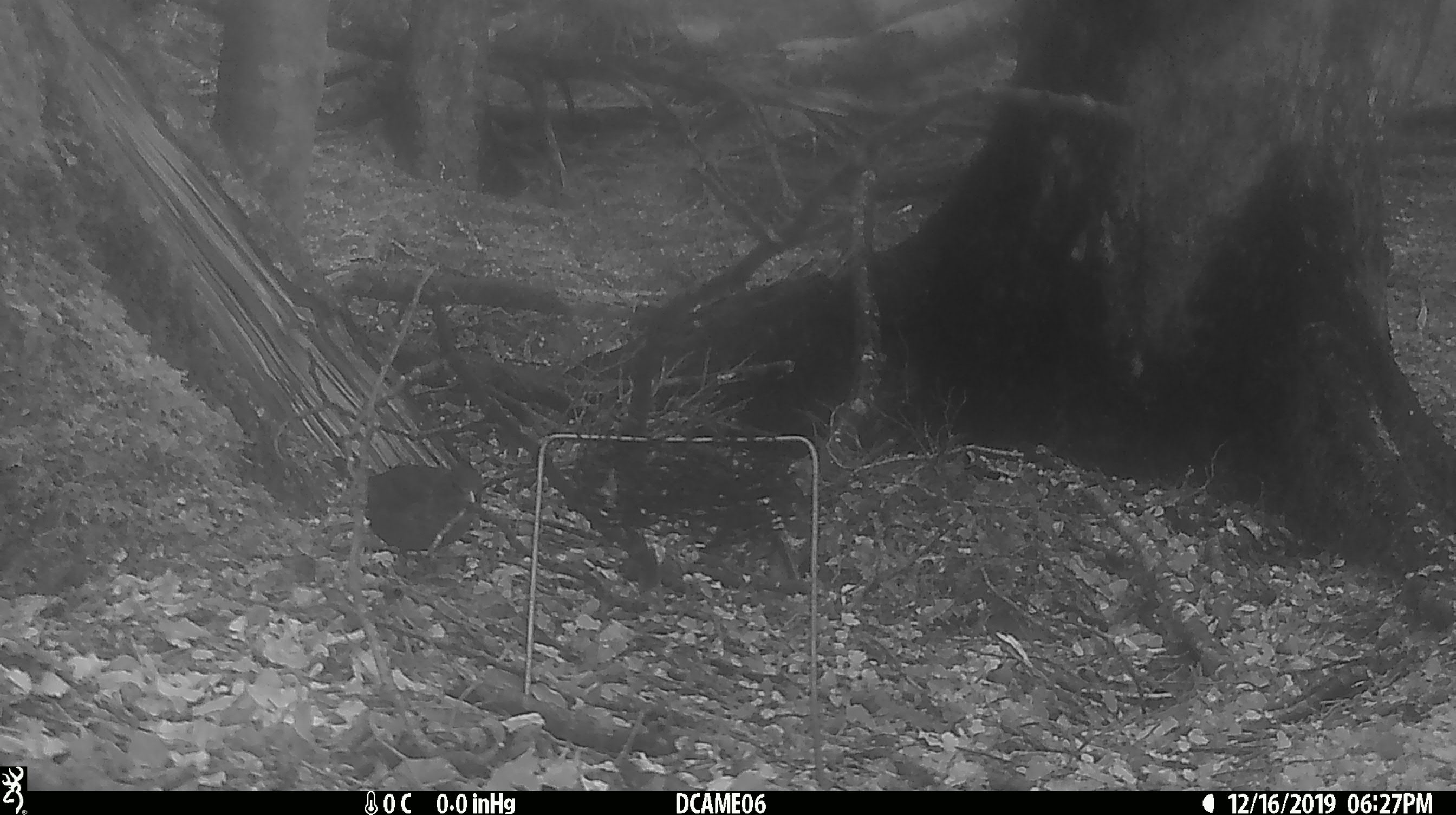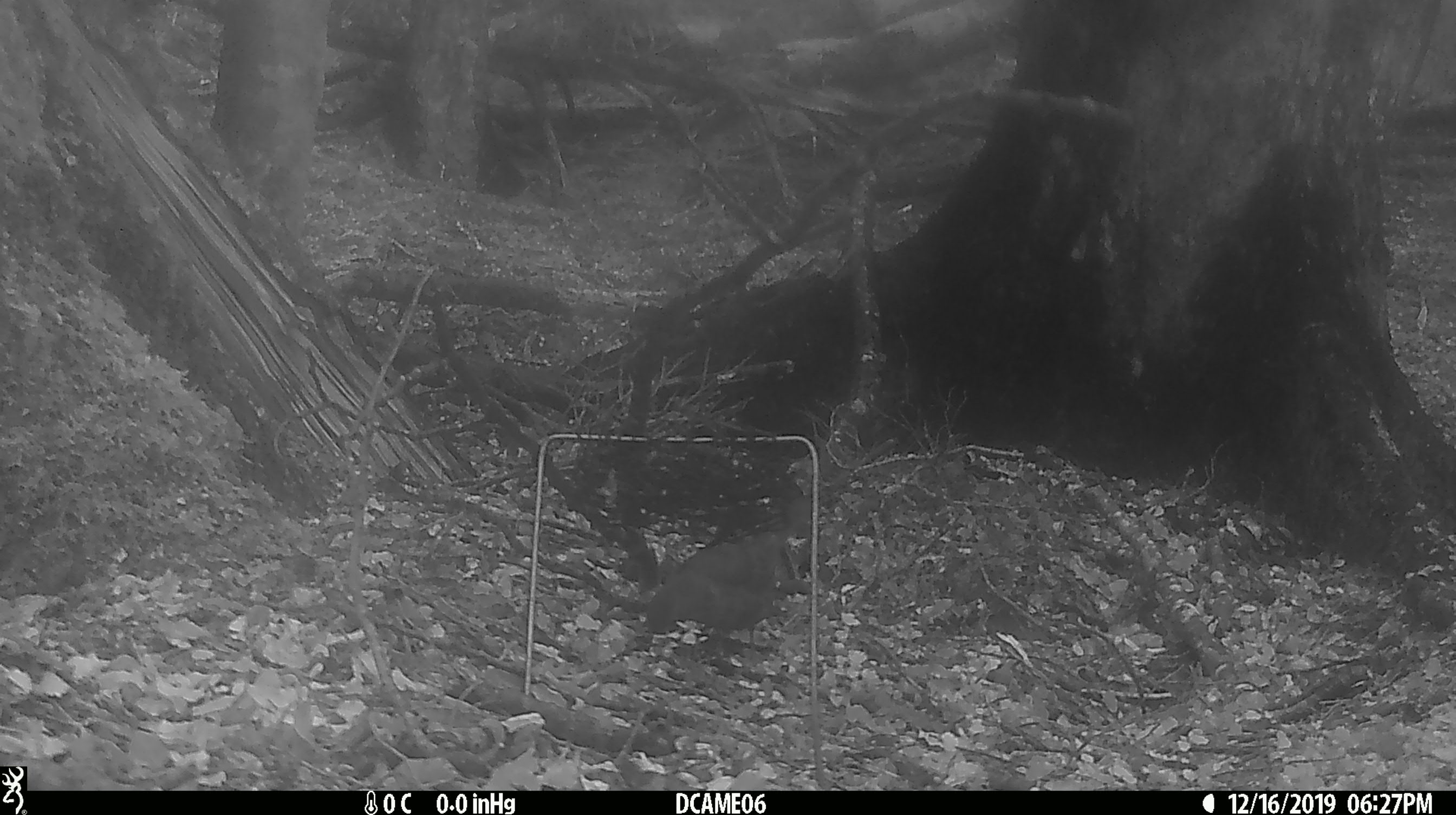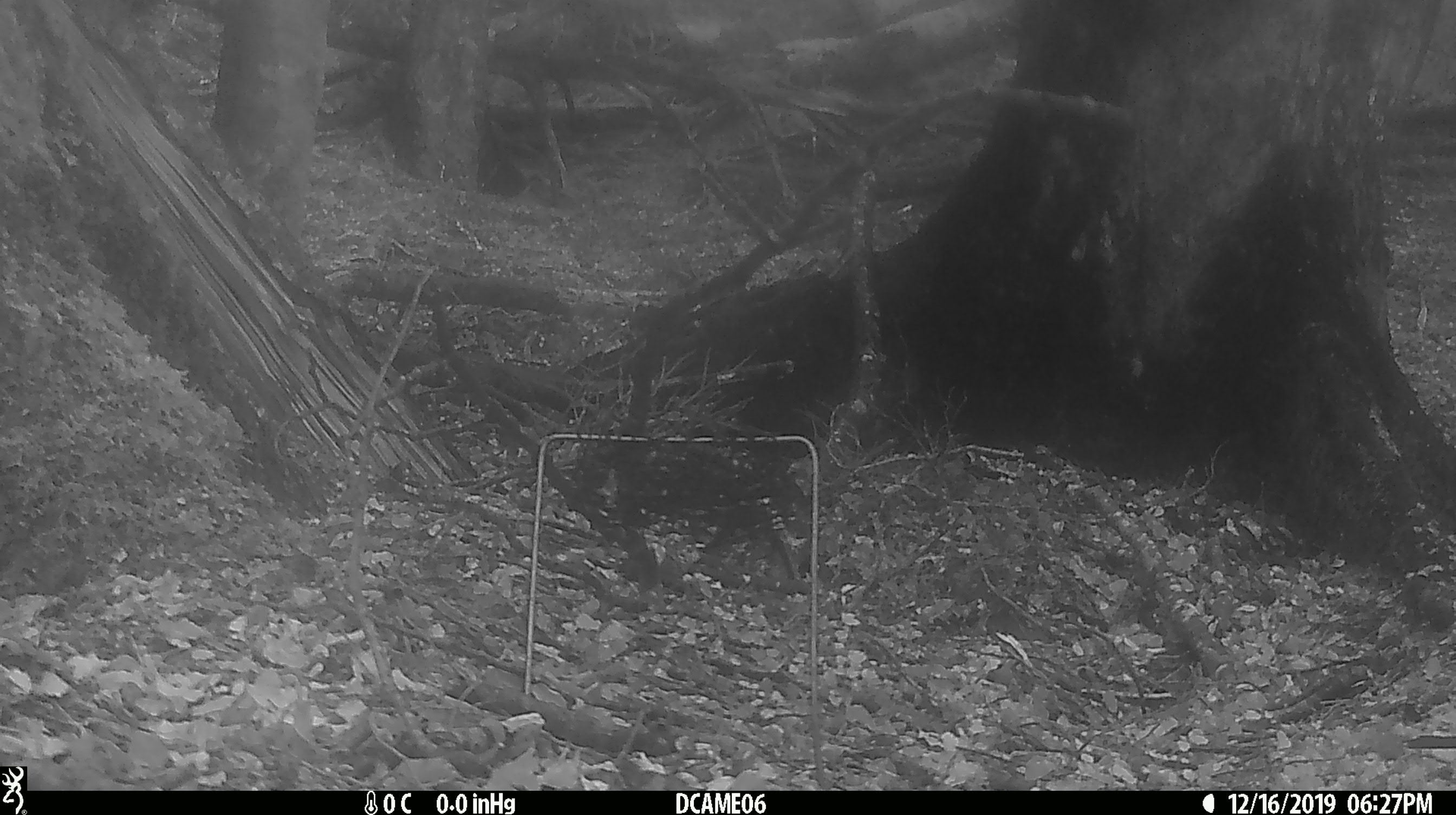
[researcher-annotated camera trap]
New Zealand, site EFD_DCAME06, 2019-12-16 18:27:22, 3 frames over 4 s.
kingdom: Animalia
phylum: Chordata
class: Aves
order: Passeriformes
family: Turdidae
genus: Turdus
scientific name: Turdus merula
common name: eurasian blackbird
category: blackbird